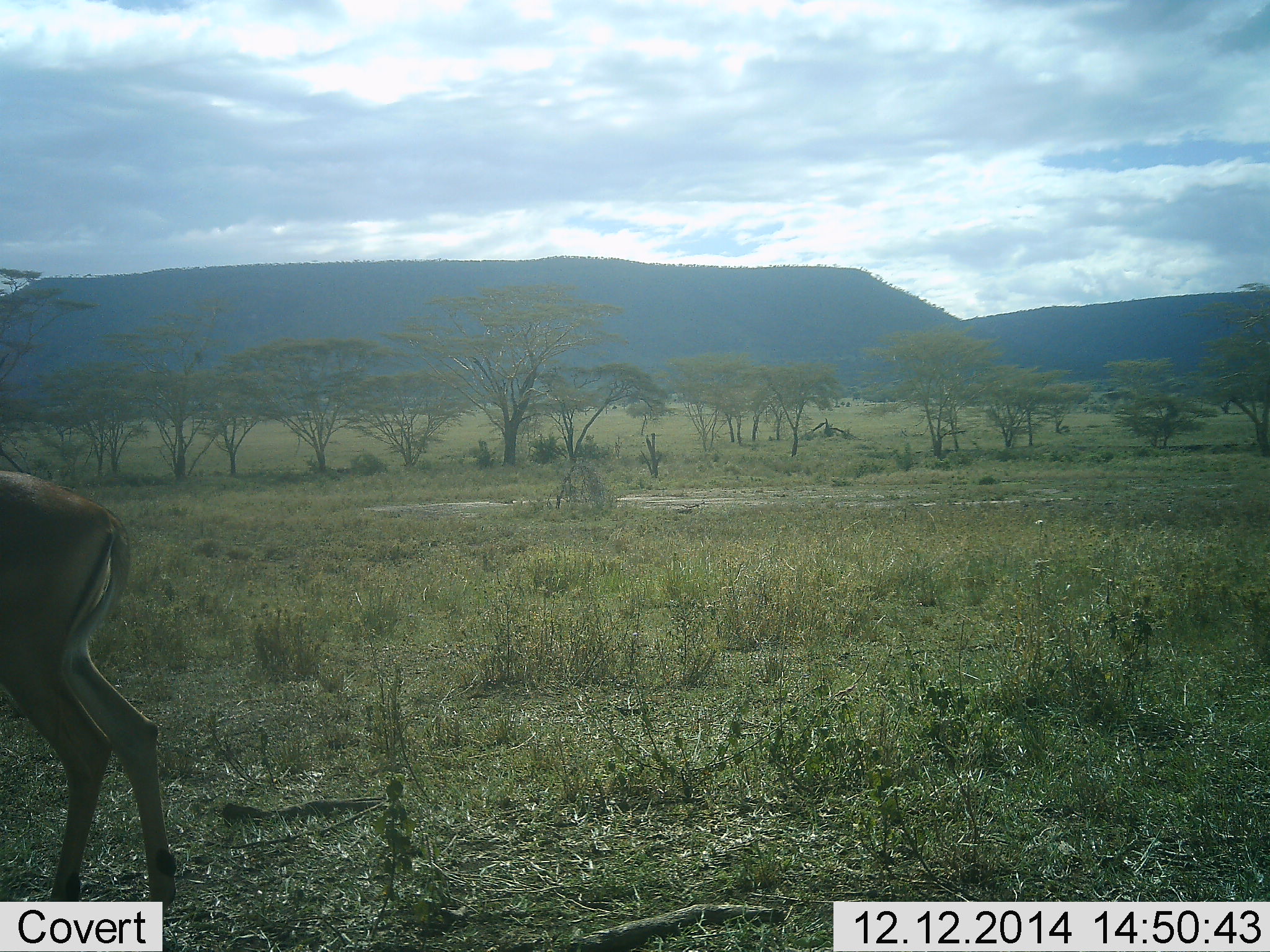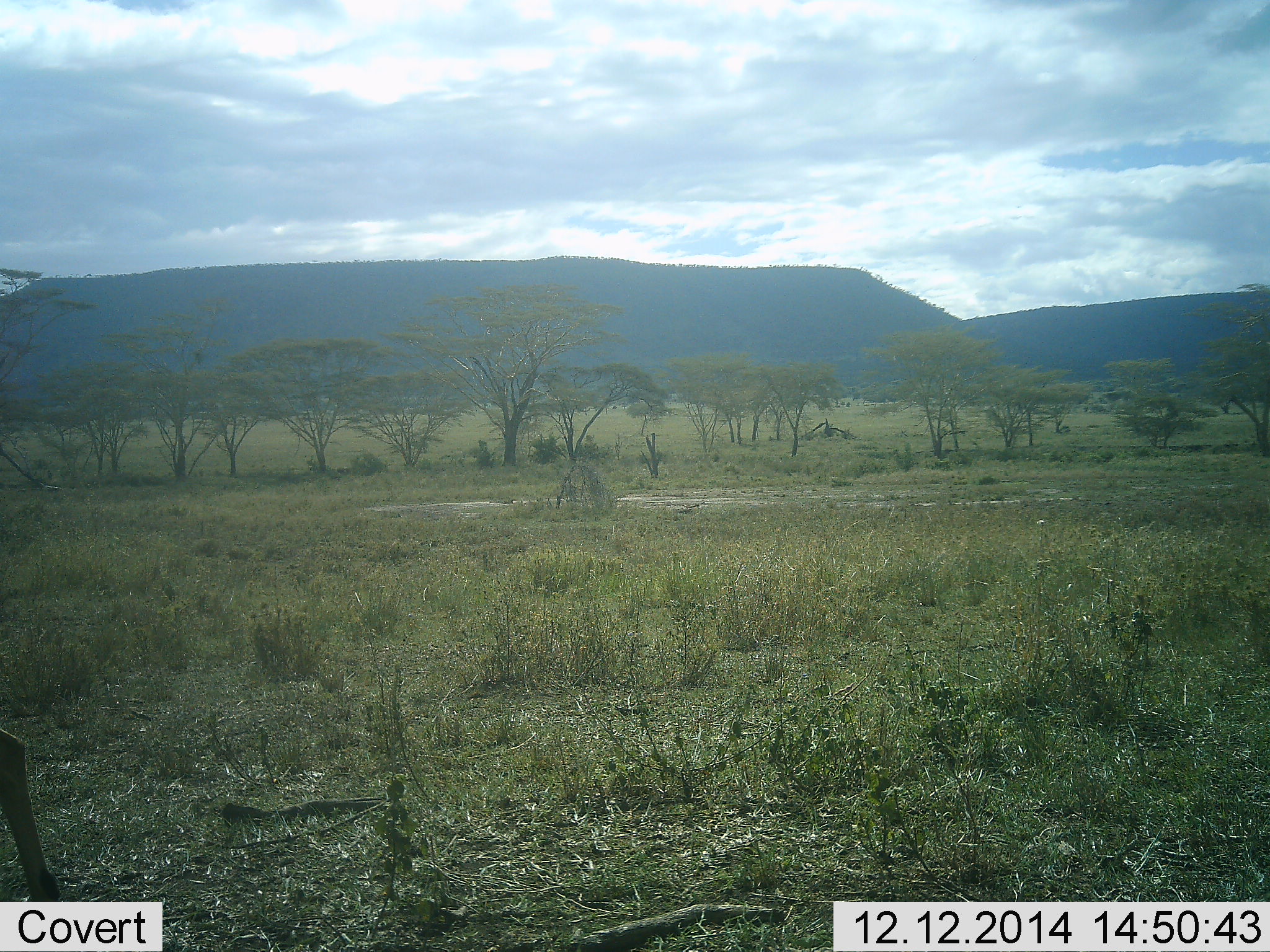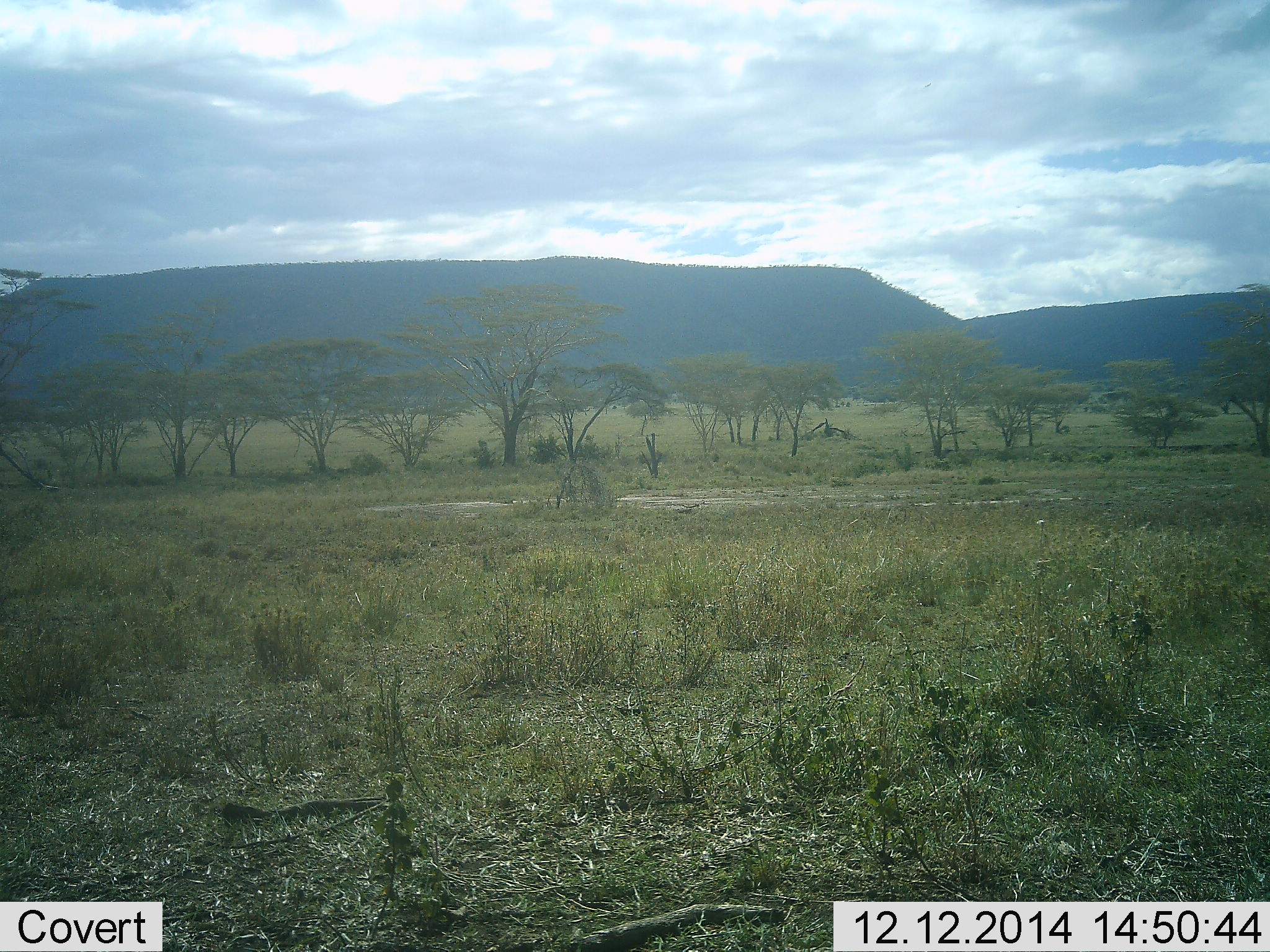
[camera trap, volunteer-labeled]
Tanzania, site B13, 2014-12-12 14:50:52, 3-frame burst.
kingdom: Animalia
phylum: Chordata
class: Mammalia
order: Artiodactyla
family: Bovidae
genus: Aepyceros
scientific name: Aepyceros melampus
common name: impala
Impala (Aepyceros melampus), count 1. Behavior (volunteer vote fractions): standing 0%, resting 0%, moving 100%, interacting 0%. Young present (vote fraction): 0%. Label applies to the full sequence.